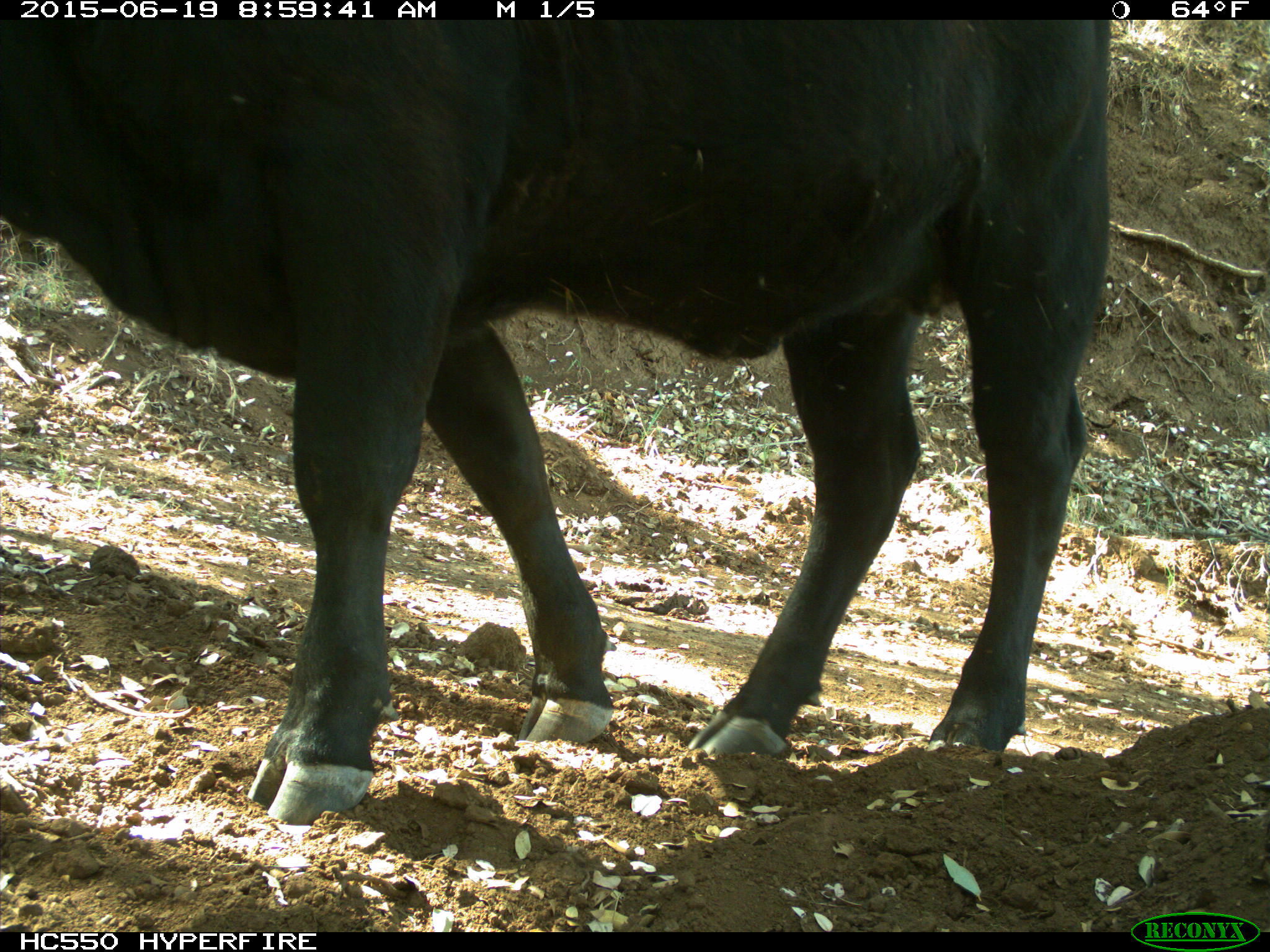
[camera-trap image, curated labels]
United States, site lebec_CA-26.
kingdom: Animalia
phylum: Chordata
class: Mammalia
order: Artiodactyla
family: Bovidae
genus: Bos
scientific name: Bos taurus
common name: domestic cow